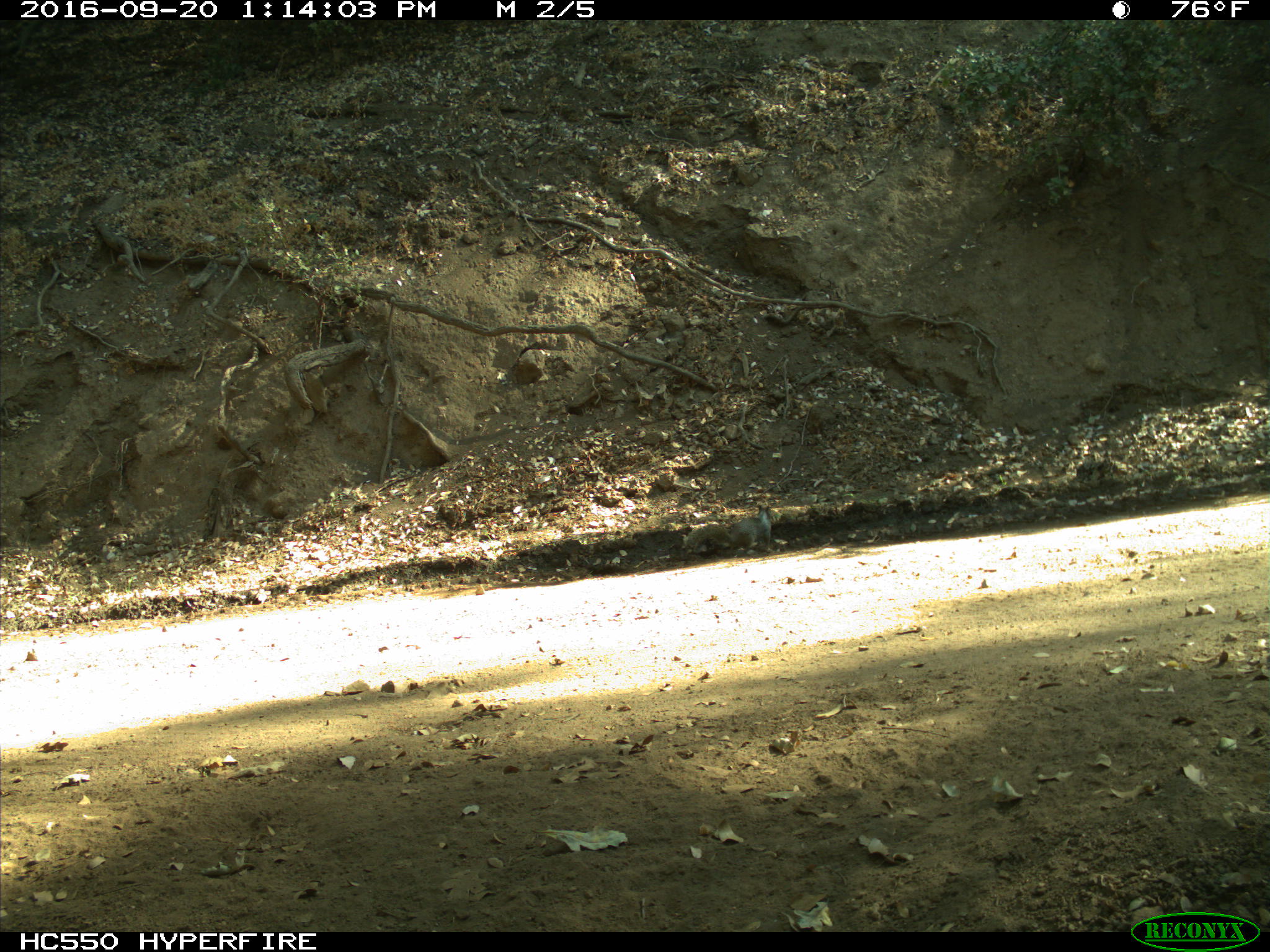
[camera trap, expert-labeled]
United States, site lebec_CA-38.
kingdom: Animalia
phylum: Chordata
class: Mammalia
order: Rodentia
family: Sciuridae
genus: Otospermophilus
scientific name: Otospermophilus beecheyi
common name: california ground squirrel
Otospermophilus beecheyi (california ground squirrel).